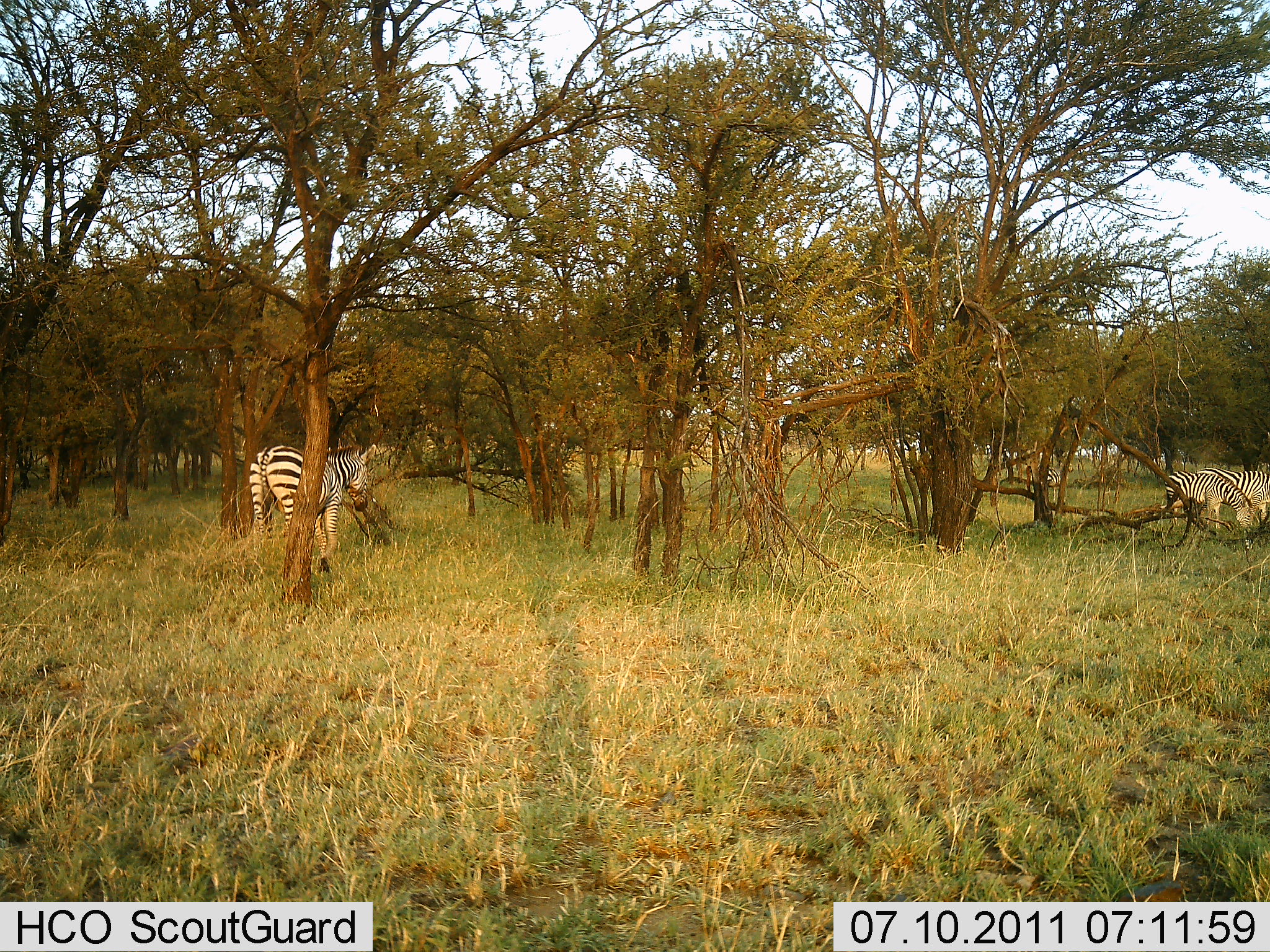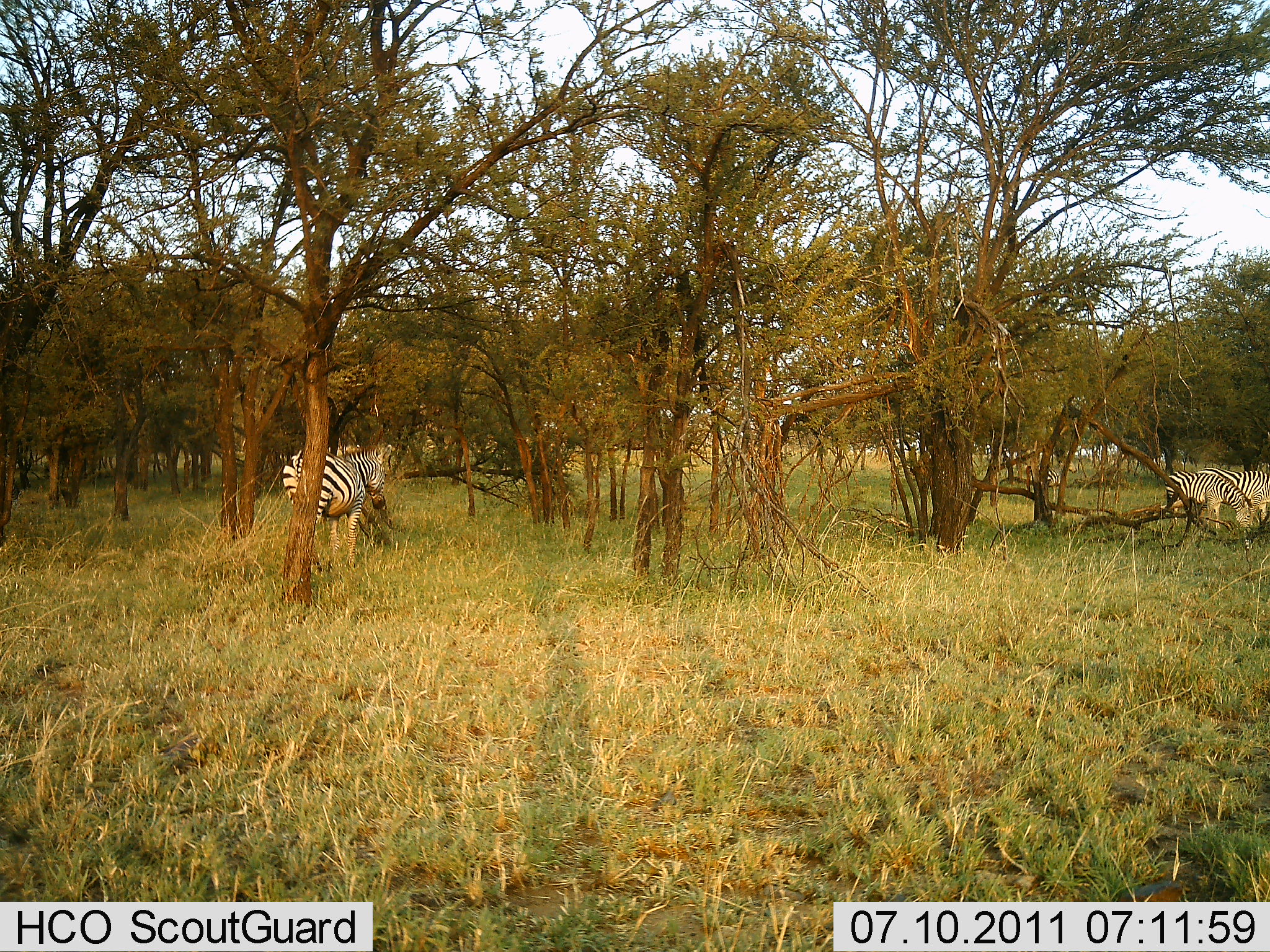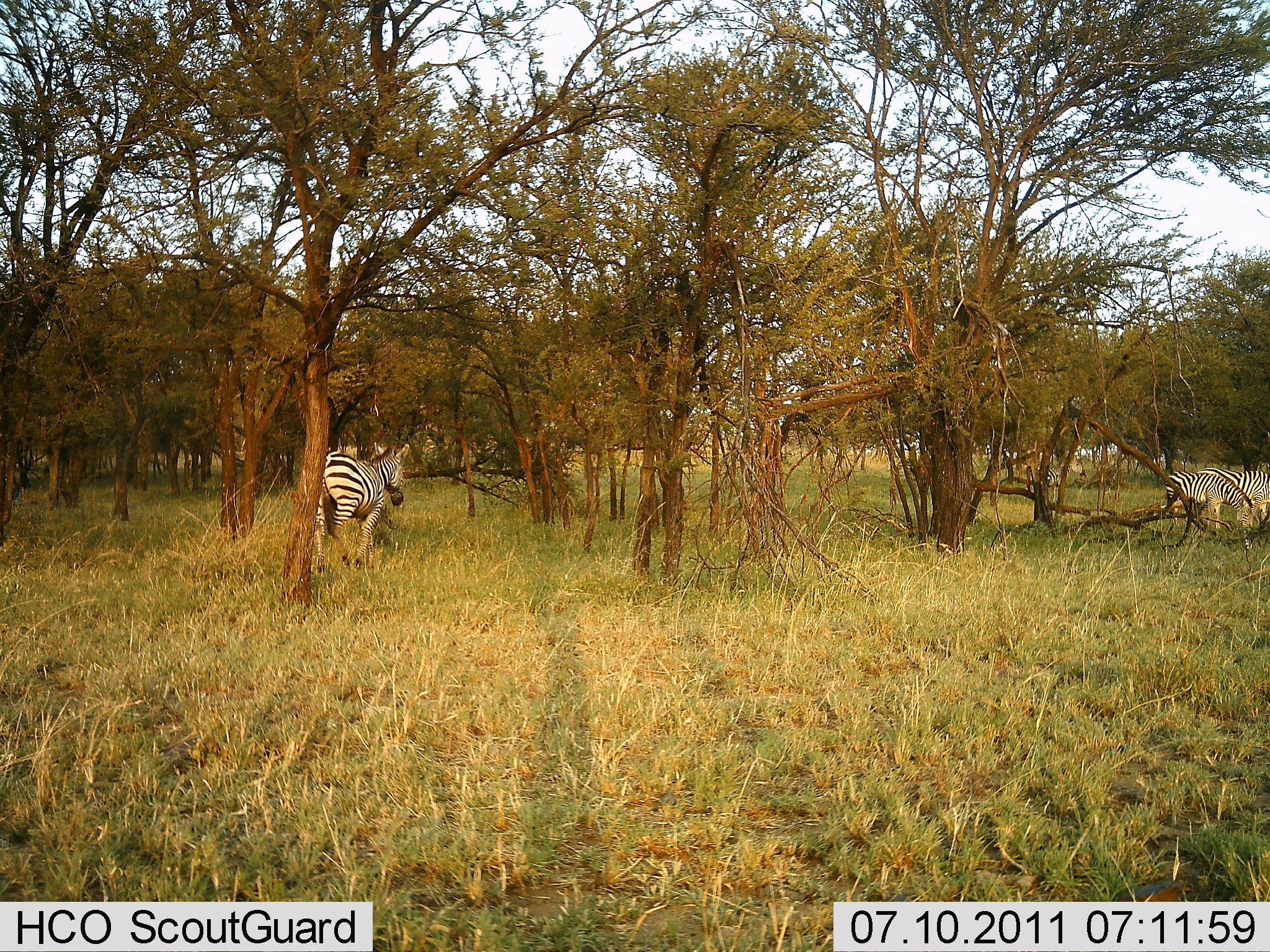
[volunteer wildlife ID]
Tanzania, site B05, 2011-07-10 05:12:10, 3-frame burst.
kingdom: Animalia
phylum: Chordata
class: Mammalia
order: Perissodactyla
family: Equidae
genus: Equus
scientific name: Equus quagga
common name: plains zebra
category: zebra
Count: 2.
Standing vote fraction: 62%.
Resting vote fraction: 0%.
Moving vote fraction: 62%.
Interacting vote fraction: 0%.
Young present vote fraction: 0%.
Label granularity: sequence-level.